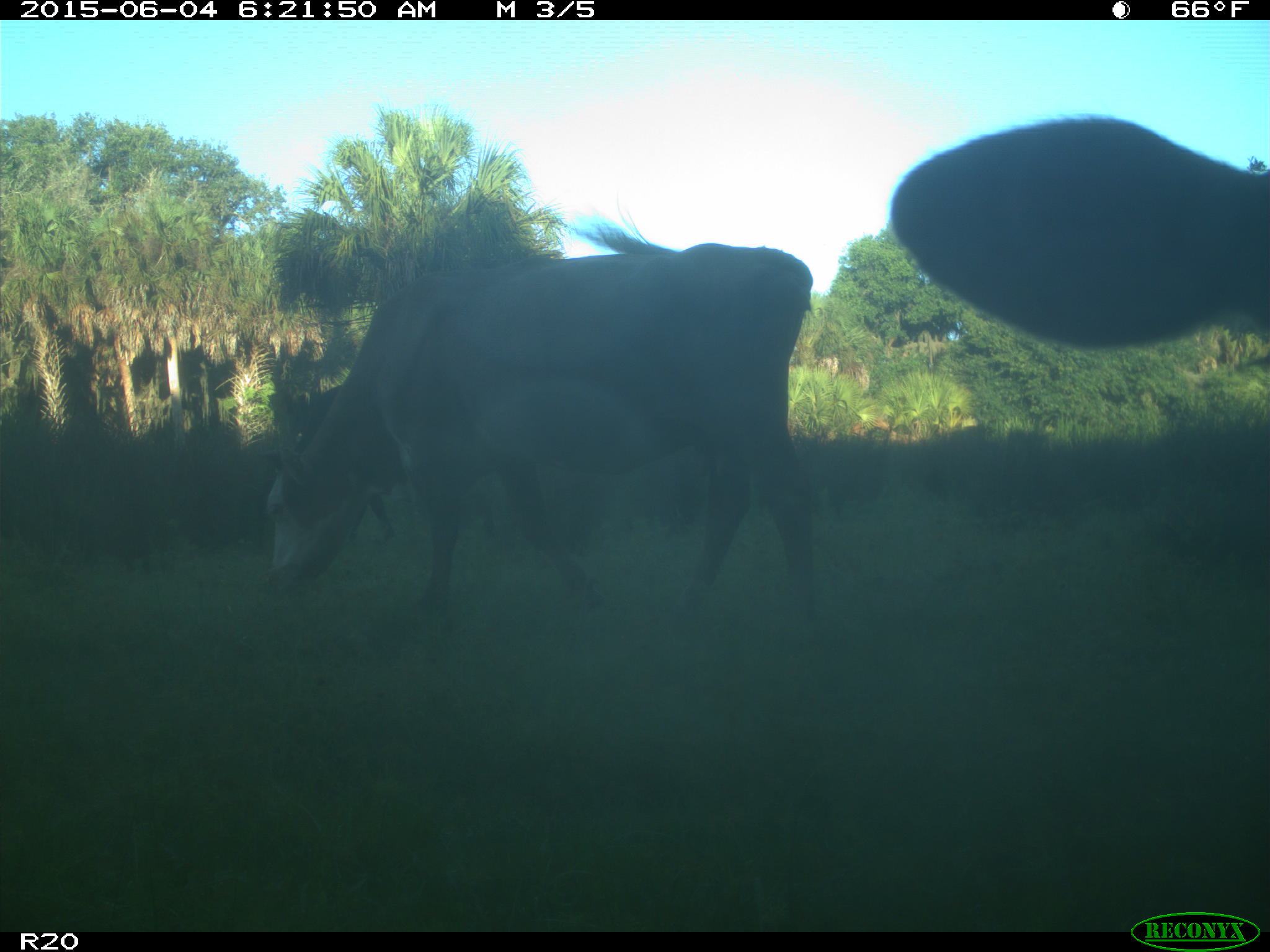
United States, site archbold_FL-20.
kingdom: Animalia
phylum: Chordata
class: Mammalia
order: Artiodactyla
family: Bovidae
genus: Bos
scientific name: Bos taurus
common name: domestic cow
Bos taurus (domestic cow).